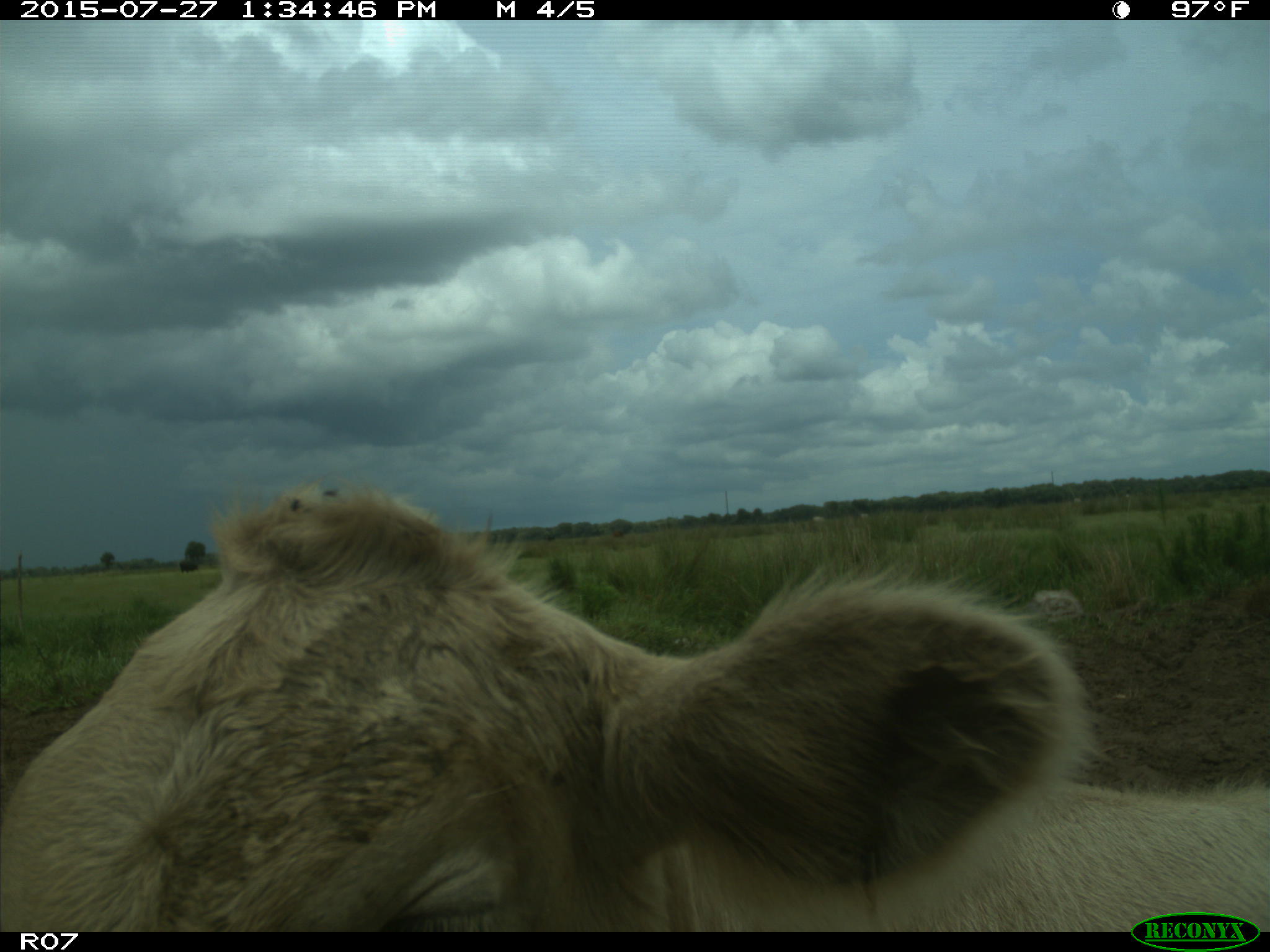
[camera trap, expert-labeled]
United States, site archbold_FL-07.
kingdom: Animalia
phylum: Chordata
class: Mammalia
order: Artiodactyla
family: Bovidae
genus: Bos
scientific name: Bos taurus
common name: domestic cow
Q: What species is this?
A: Bos taurus (domestic cow).